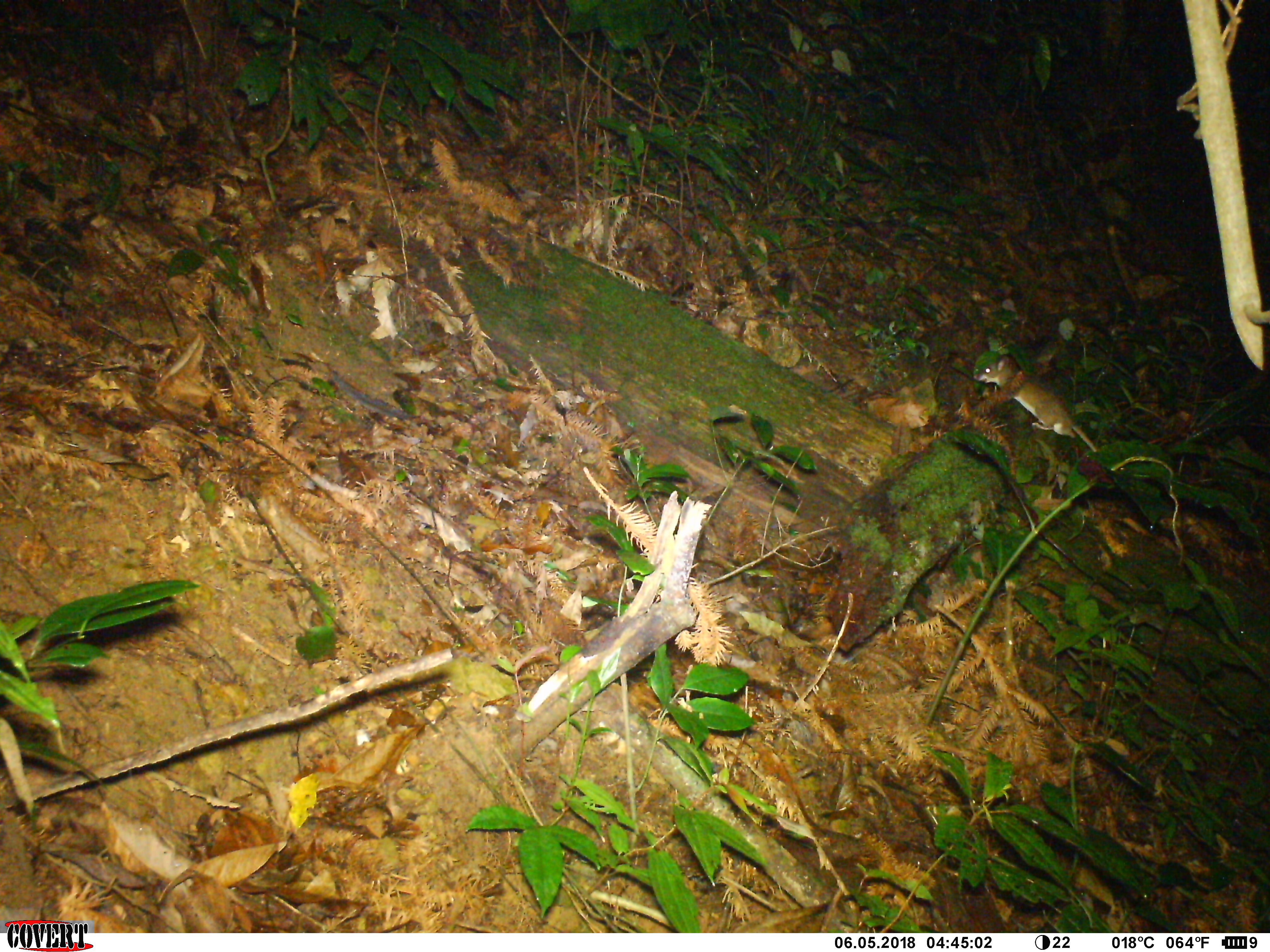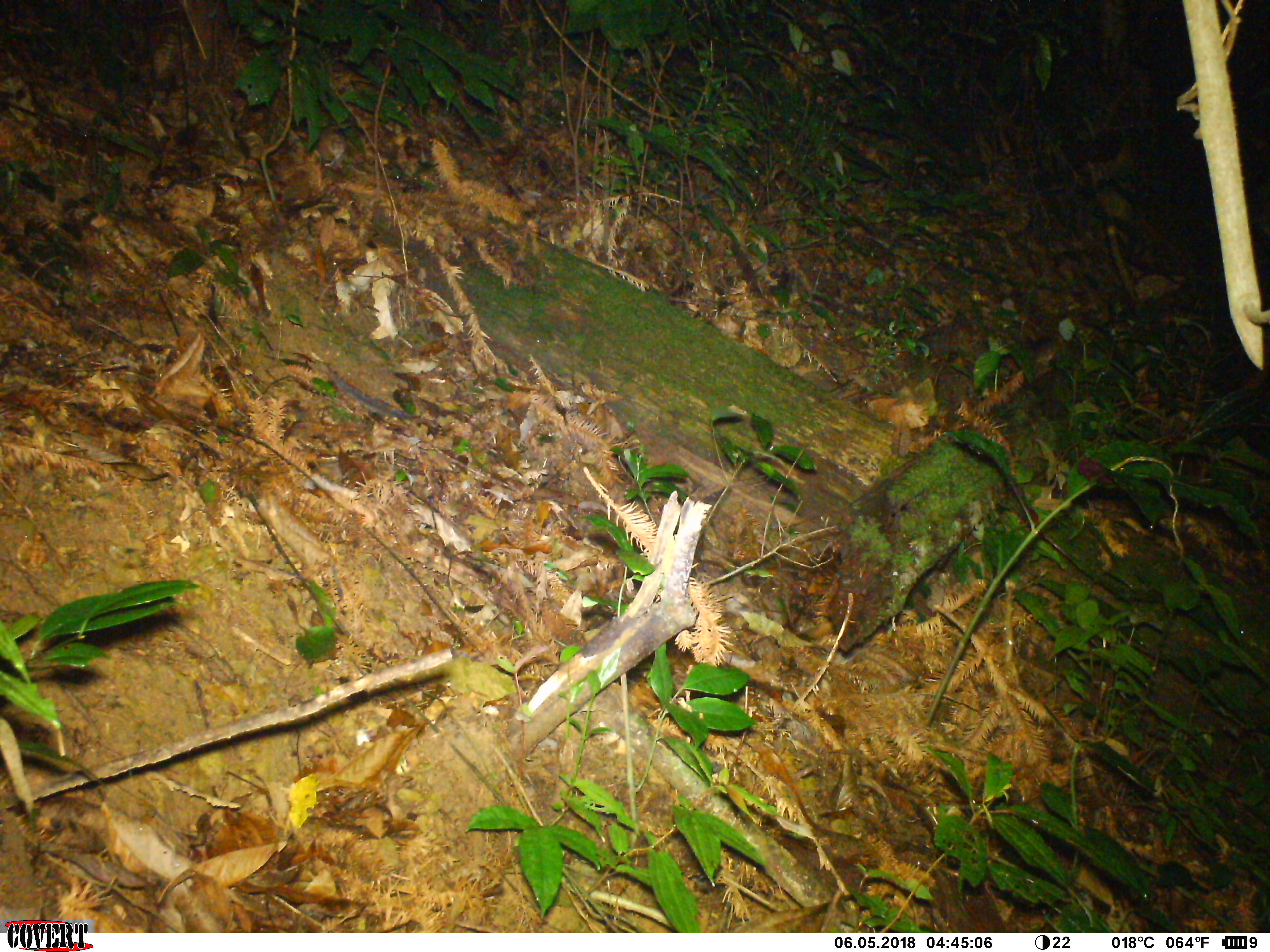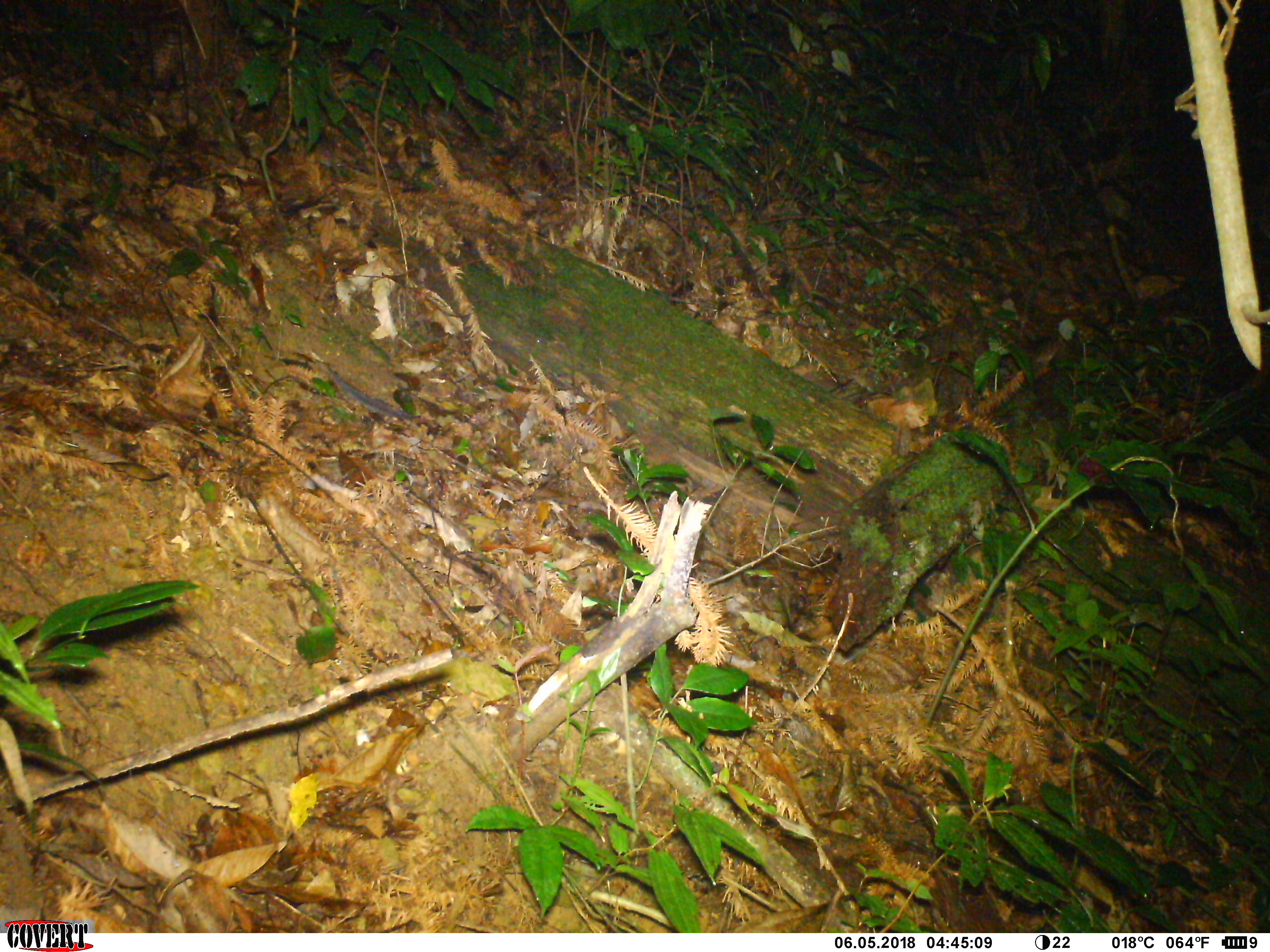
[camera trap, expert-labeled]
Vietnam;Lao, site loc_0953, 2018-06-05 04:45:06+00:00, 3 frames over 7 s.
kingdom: Animalia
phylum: Chordata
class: Mammalia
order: Rodentia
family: Muridae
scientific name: Muridae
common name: old-world mice and rats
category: unidentified murid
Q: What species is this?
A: Unidentified murid (old-world mice and rats) (Muridae).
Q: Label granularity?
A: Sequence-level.